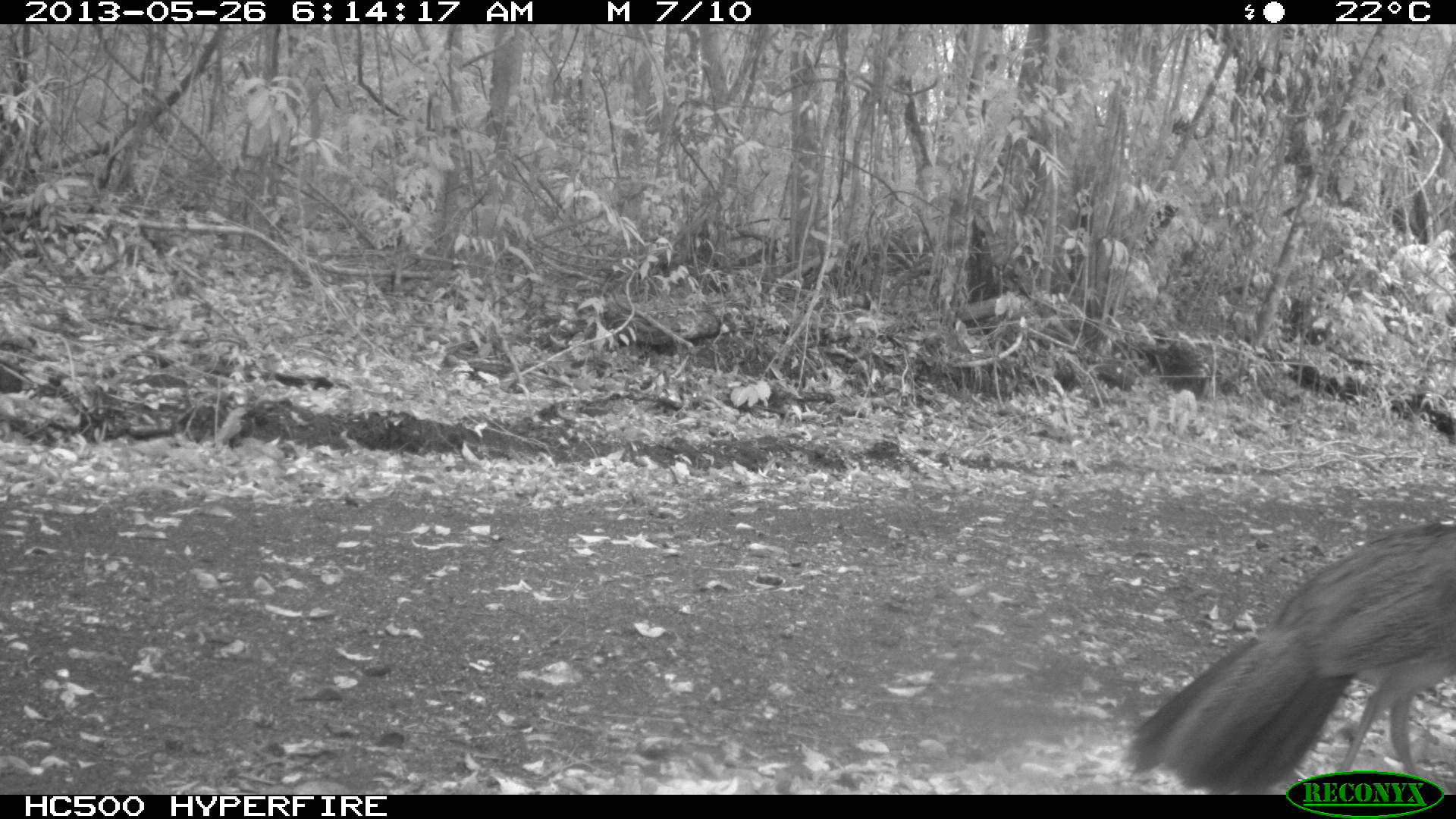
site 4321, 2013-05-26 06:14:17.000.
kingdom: Animalia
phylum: Chordata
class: Aves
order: Galliformes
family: Cracidae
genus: Crax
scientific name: Crax rubra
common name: great curassow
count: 1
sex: female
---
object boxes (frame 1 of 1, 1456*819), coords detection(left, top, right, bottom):
crax rubra: detection(1121, 518, 1456, 795)